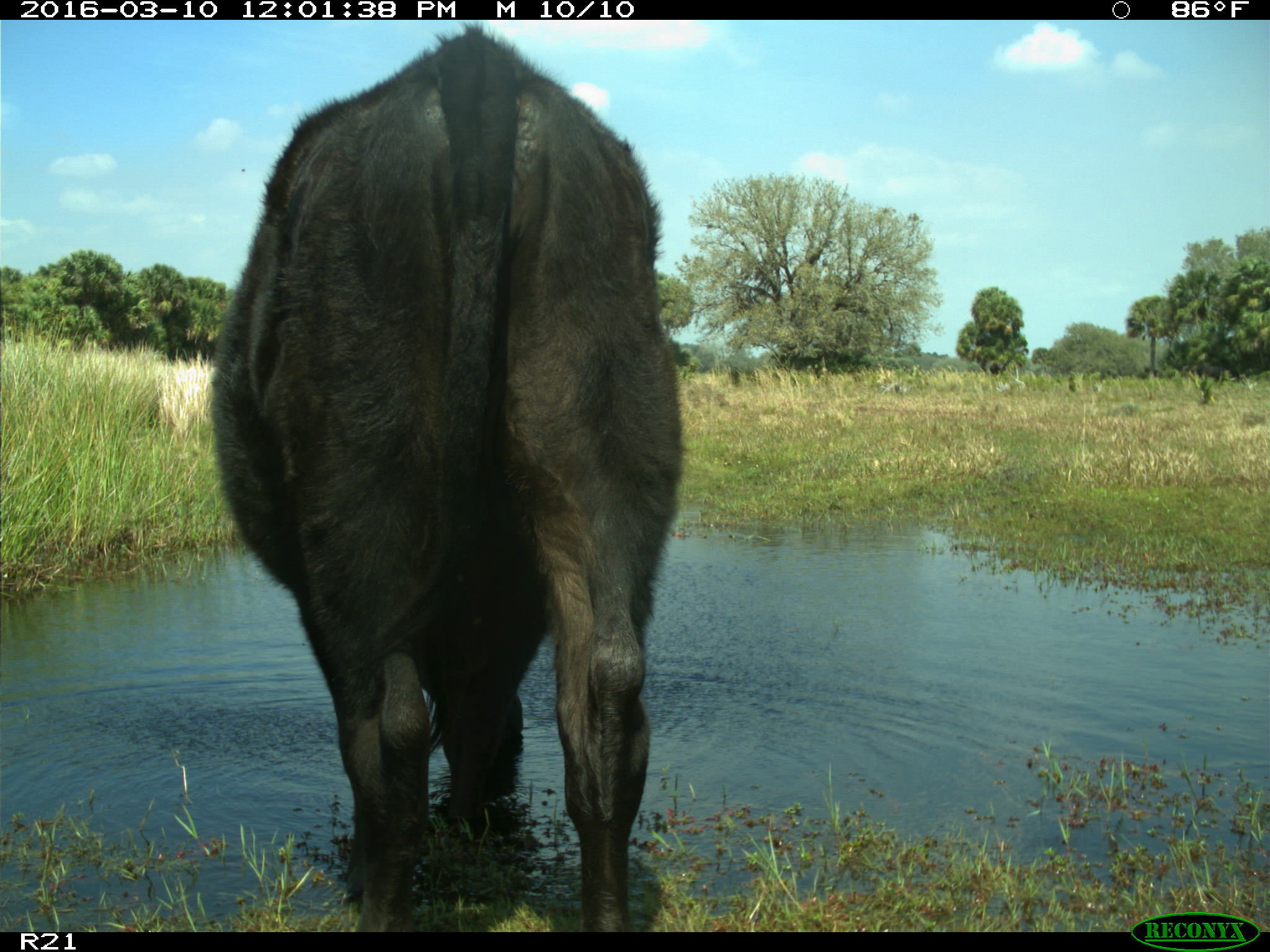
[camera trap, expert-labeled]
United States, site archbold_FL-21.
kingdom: Animalia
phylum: Chordata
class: Mammalia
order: Artiodactyla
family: Bovidae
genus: Bos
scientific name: Bos taurus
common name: domestic cow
Bos taurus (domestic cow).